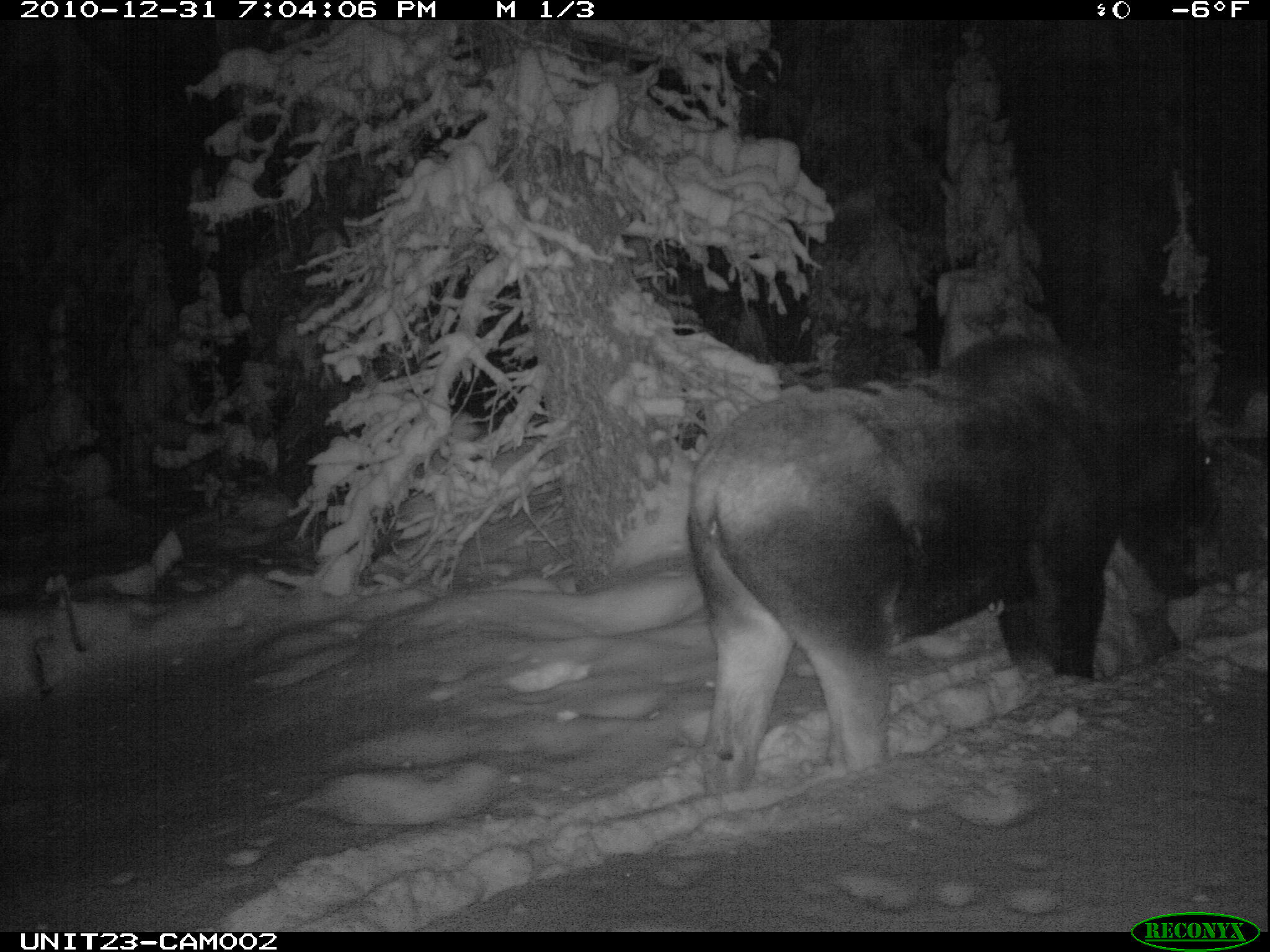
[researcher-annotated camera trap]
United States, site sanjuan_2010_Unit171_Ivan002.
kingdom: Animalia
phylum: Chordata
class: Mammalia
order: Artiodactyla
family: Cervidae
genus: Alces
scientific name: Alces alces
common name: moose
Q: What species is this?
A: Alces alces (moose).